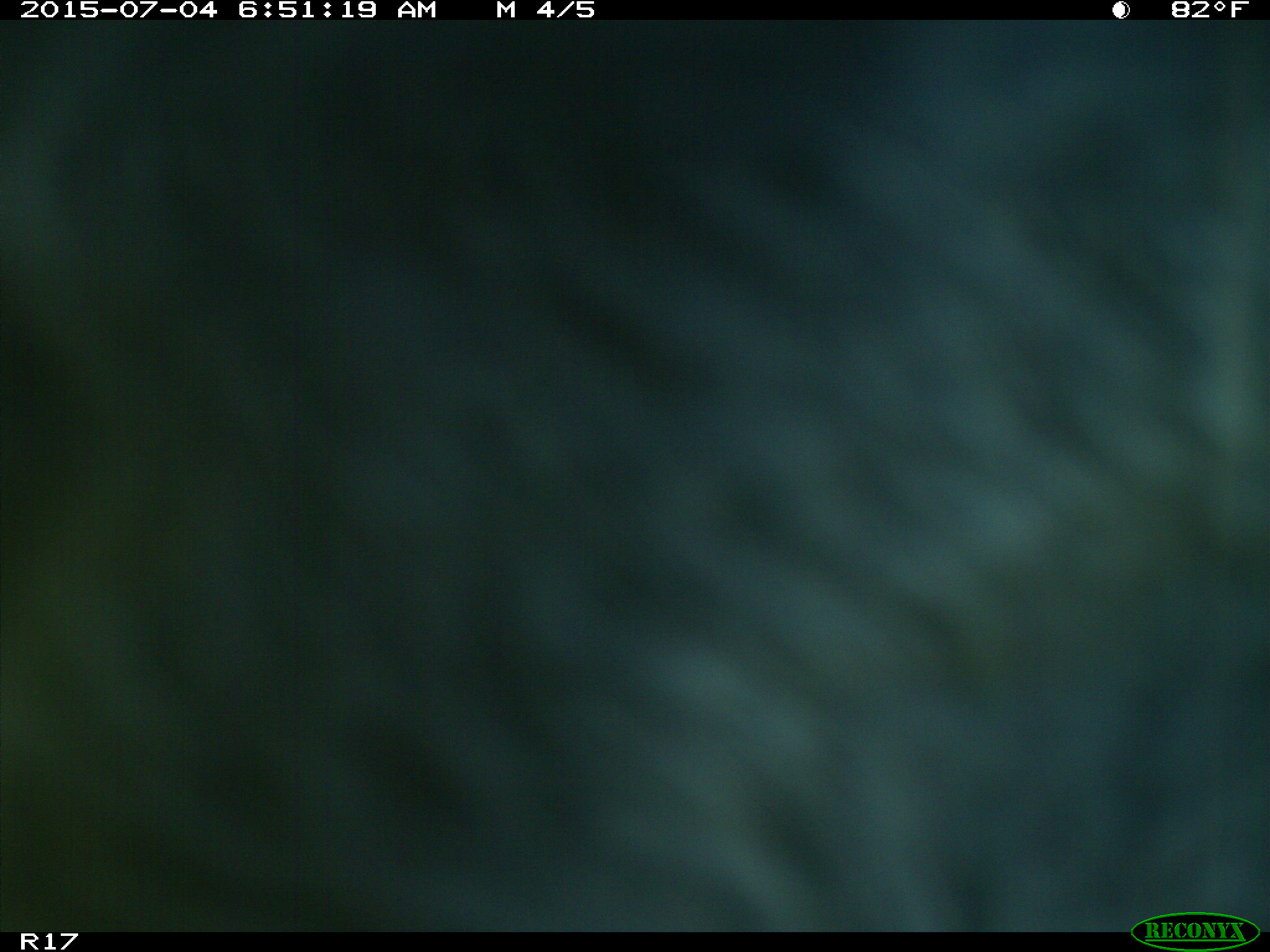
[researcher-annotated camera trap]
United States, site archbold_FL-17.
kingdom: Animalia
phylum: Chordata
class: Mammalia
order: Artiodactyla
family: Bovidae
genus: Bos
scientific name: Bos taurus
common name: domestic cow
Bos taurus (domestic cow).